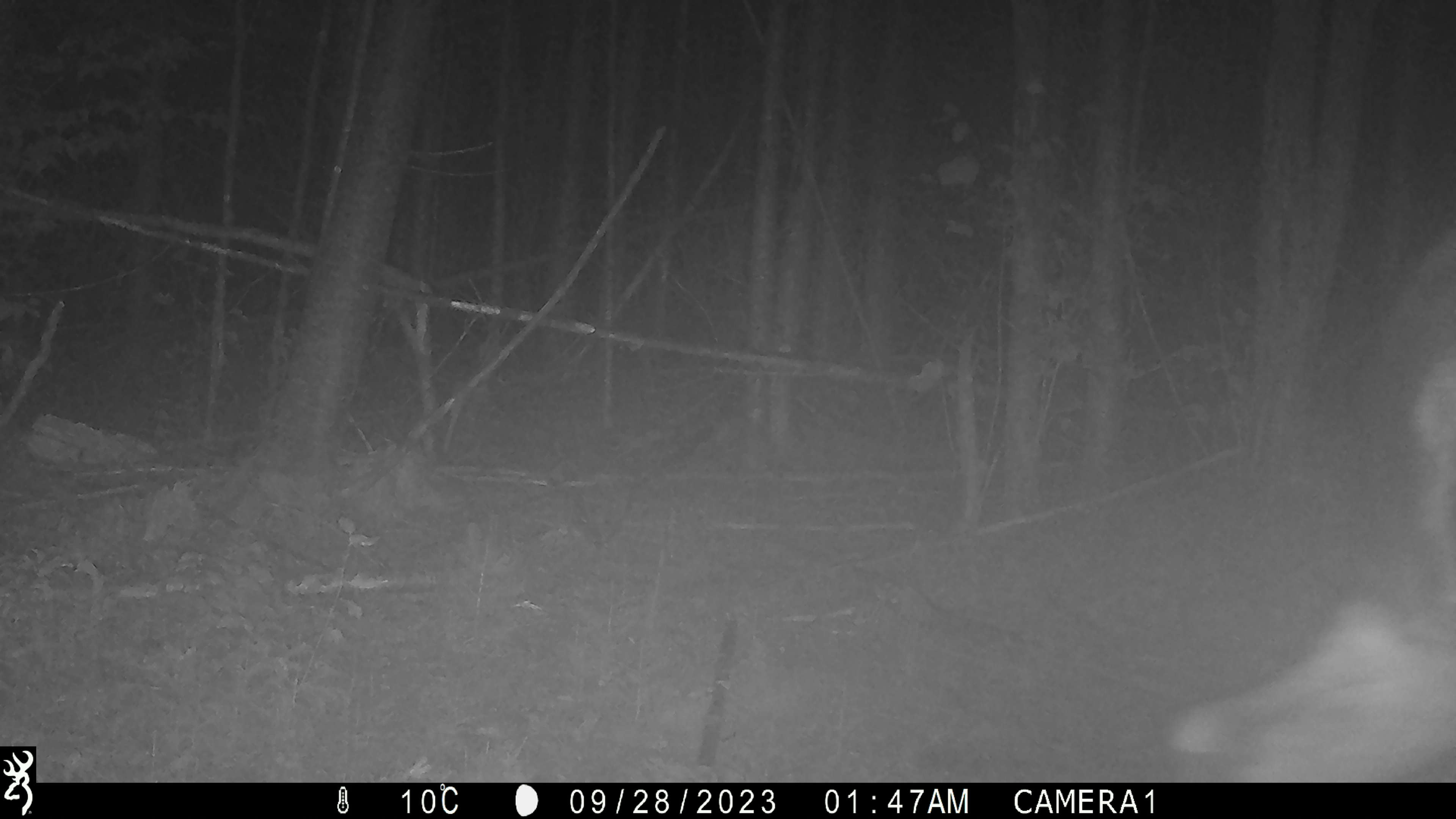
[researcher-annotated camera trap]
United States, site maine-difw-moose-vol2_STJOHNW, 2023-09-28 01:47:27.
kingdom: Animalia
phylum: Chordata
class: Mammalia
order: Artiodactyla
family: Cervidae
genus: Alces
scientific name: Alces alces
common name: moose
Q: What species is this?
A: Moose (Alces alces).